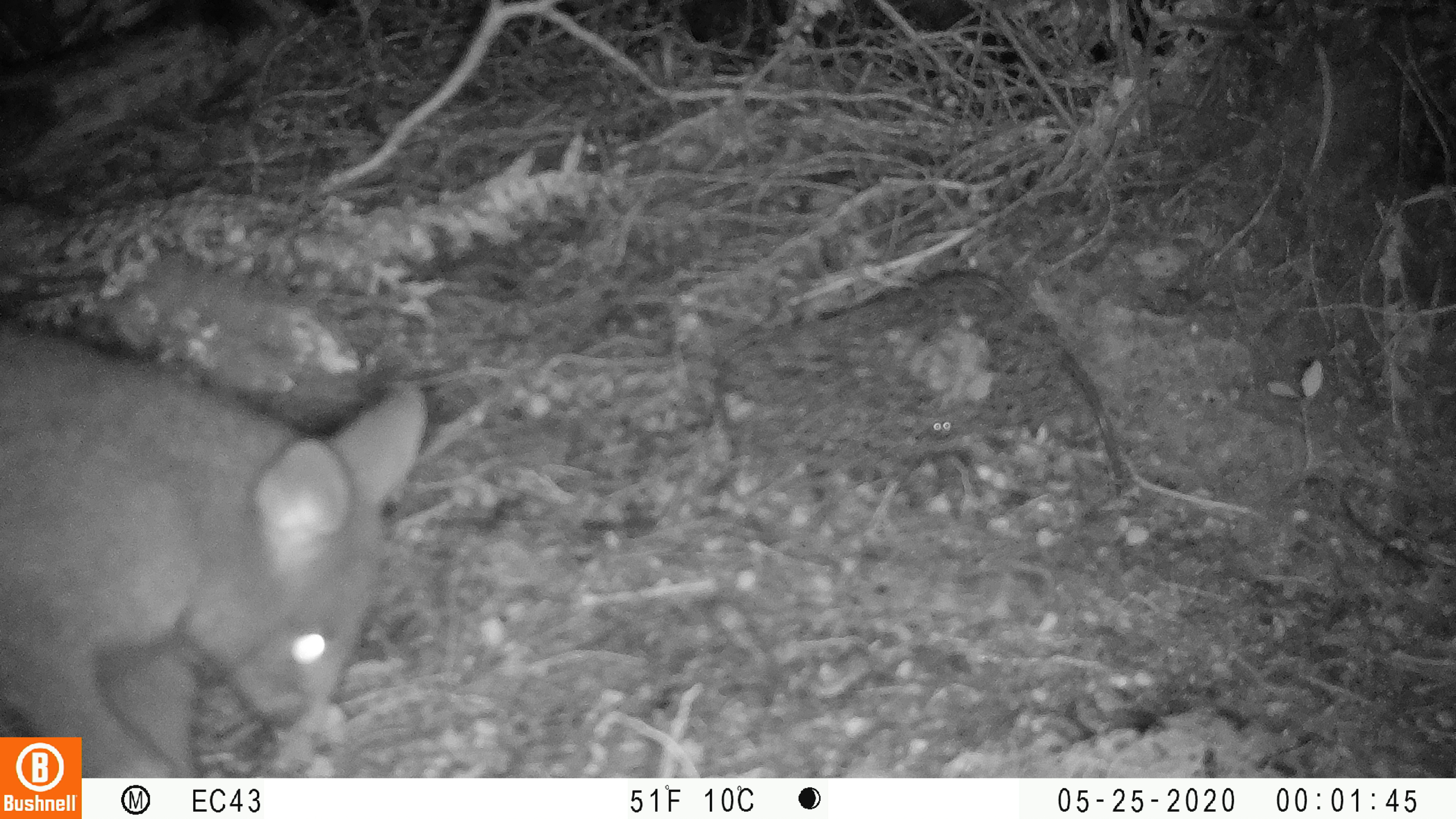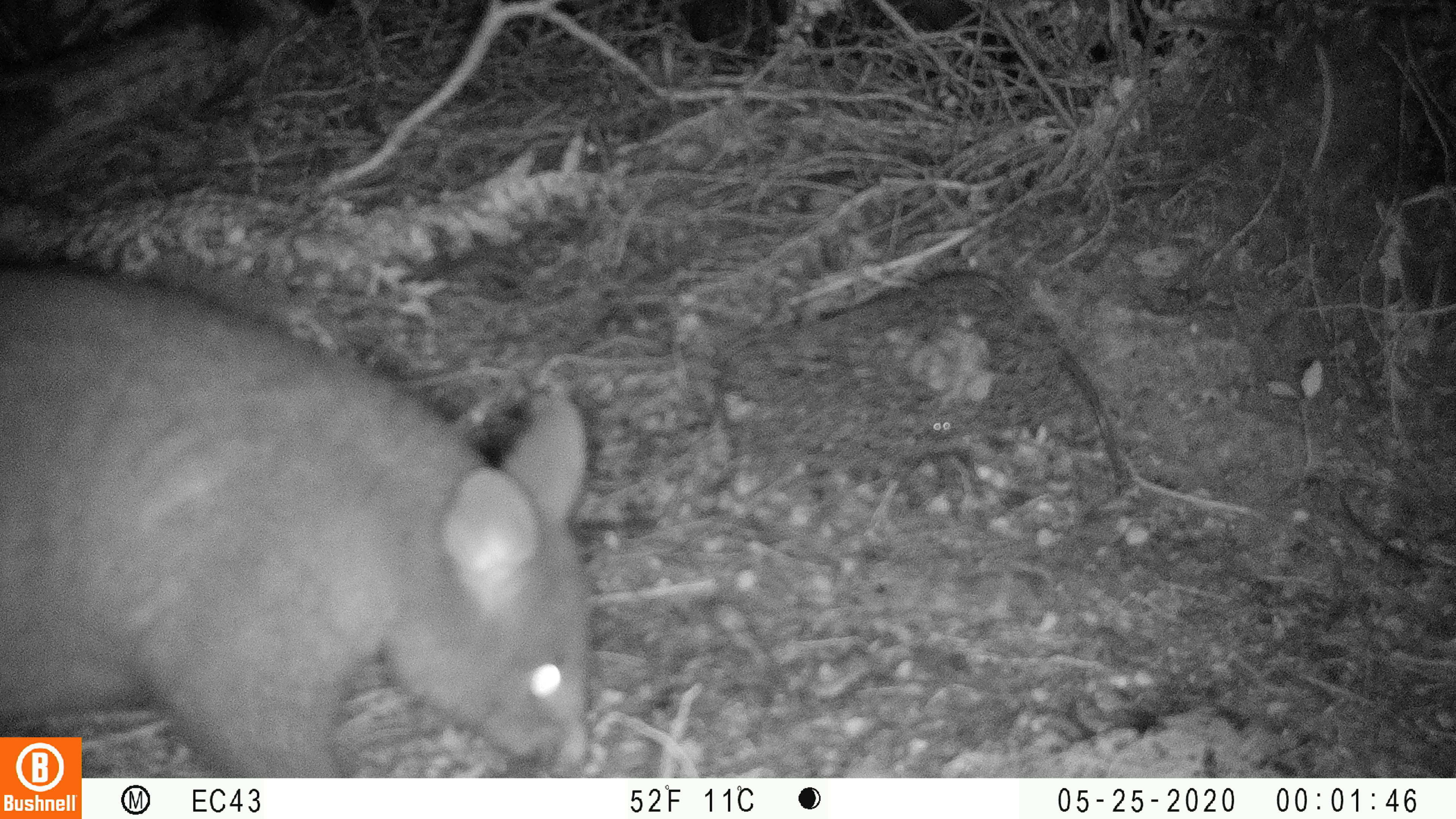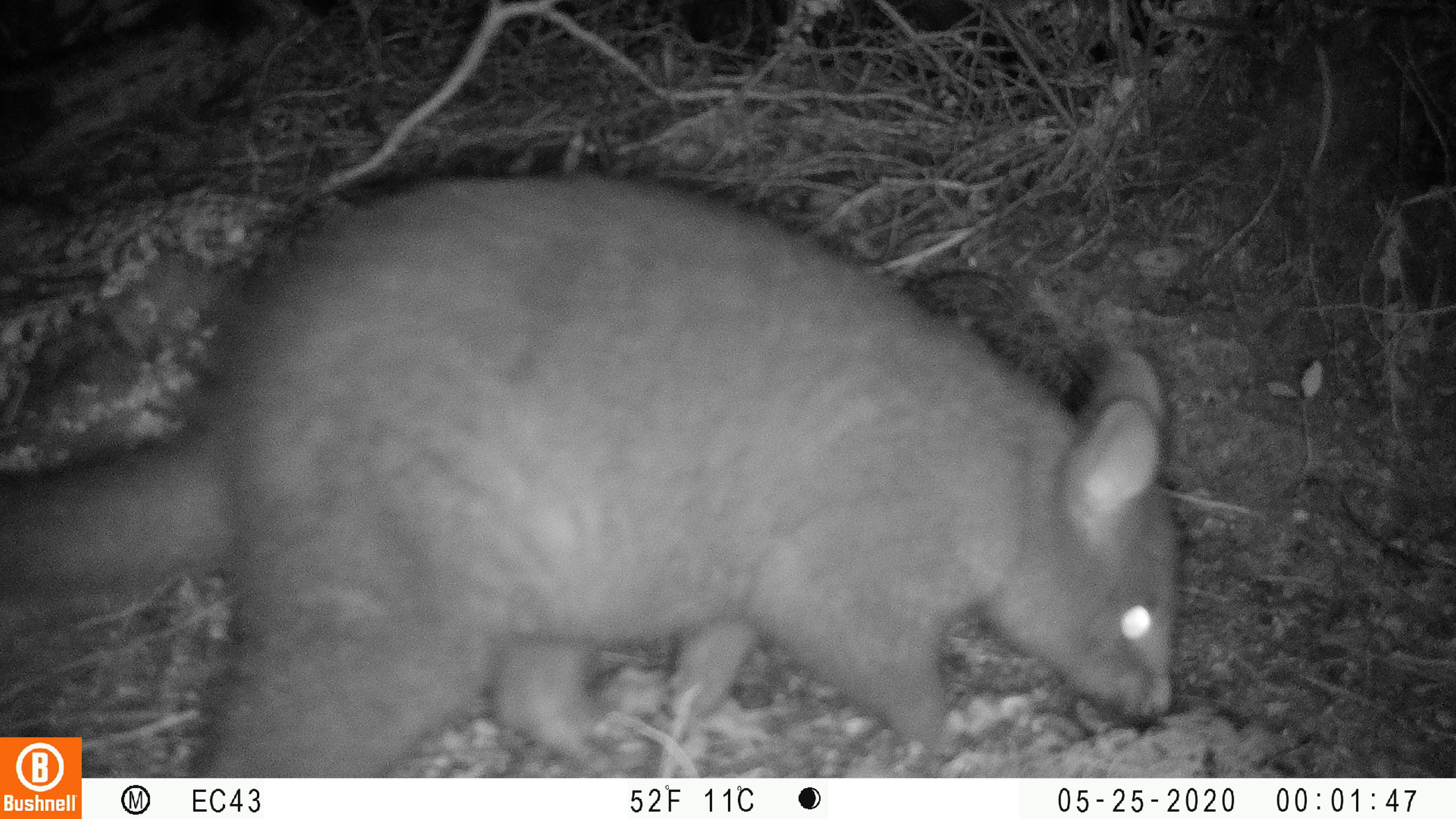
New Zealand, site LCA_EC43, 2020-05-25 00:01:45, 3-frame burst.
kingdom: Animalia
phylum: Chordata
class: Mammalia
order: Diprotodontia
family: Phalangeridae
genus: Trichosurus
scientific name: Trichosurus vulpecula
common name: common brushtail possum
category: possum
Possum (common brushtail possum) (Trichosurus vulpecula).